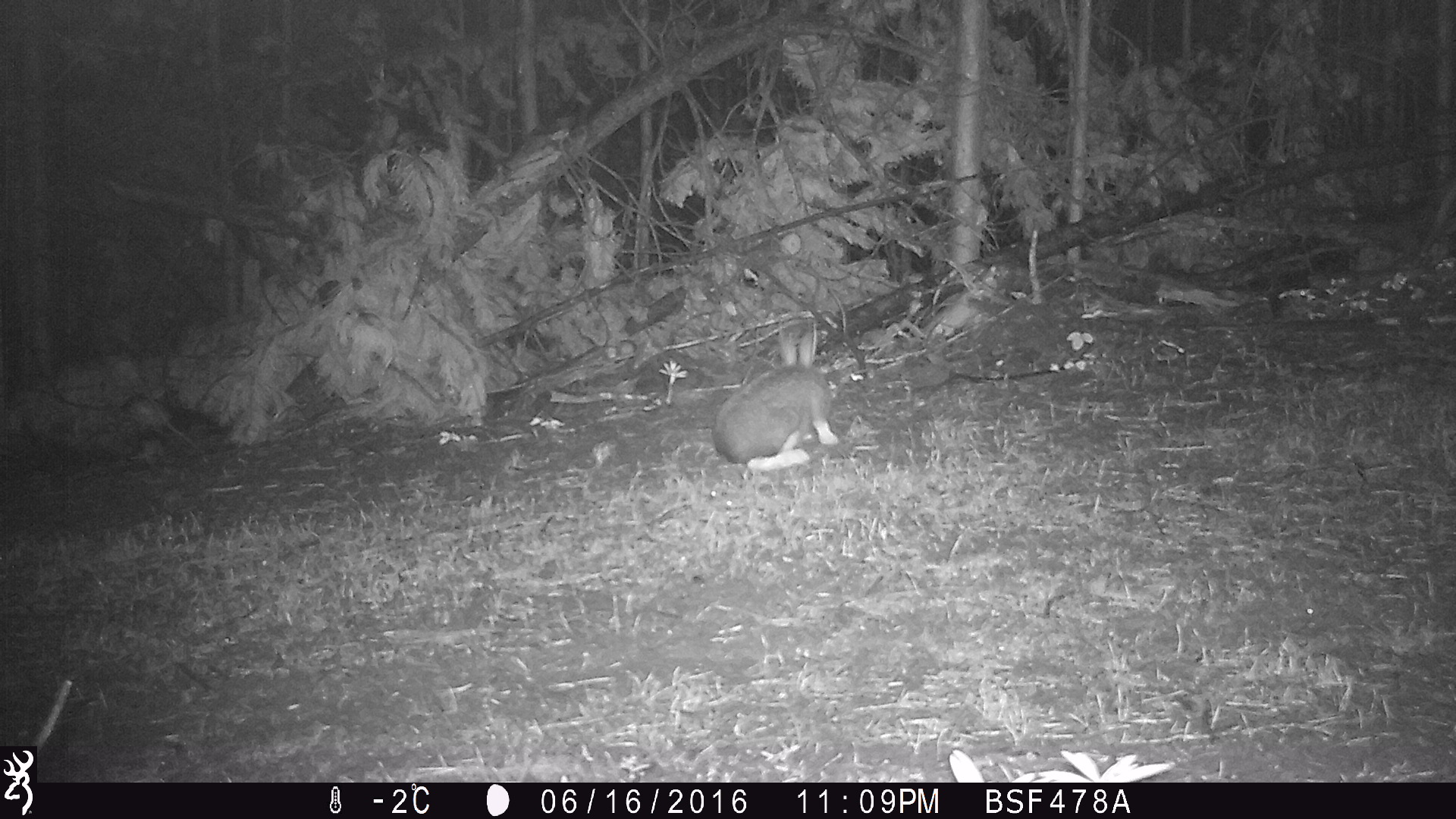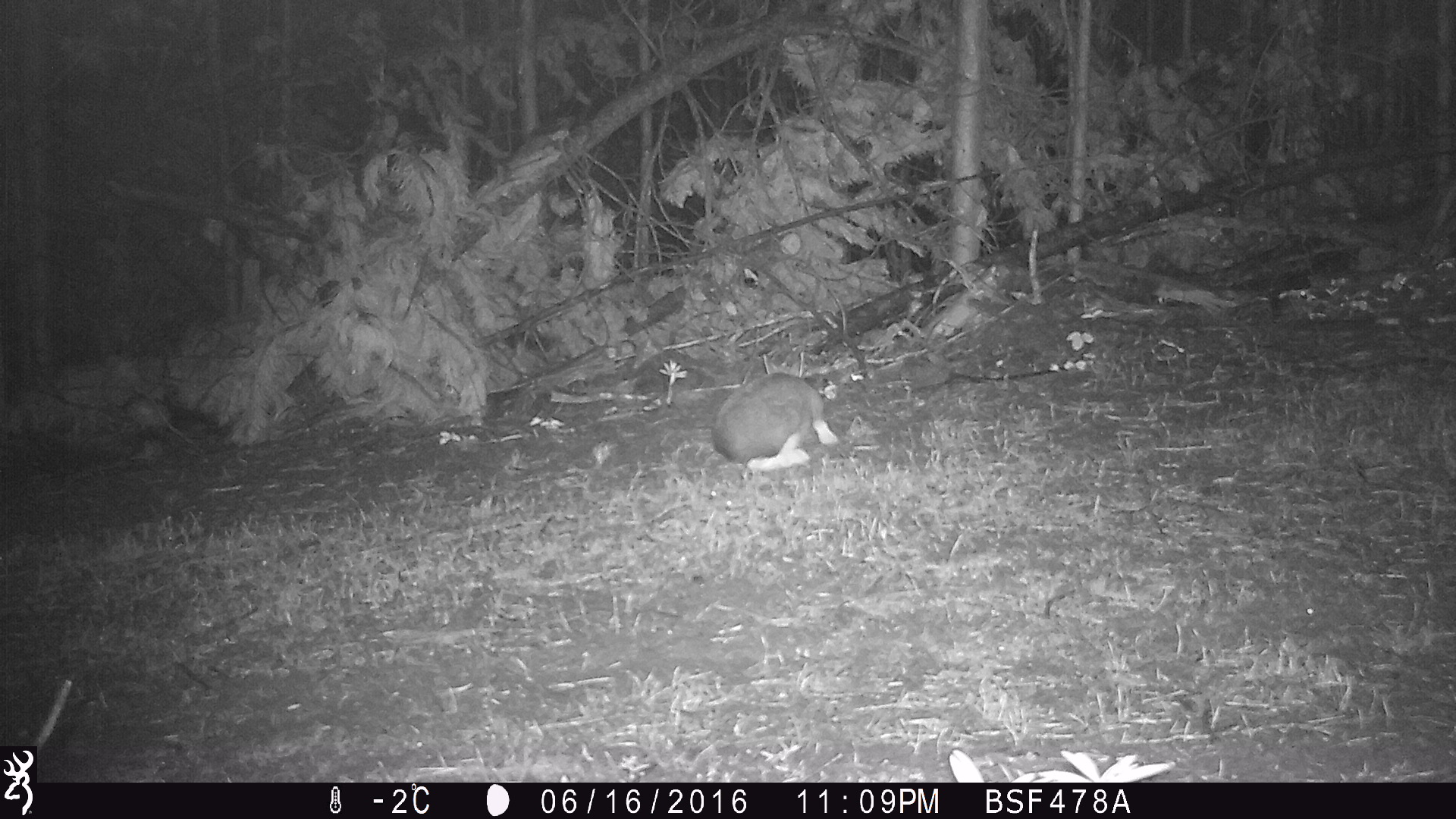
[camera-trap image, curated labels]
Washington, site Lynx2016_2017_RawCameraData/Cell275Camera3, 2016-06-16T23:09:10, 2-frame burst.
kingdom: Animalia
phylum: Chordata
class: Mammalia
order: Lagomorpha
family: Leporidae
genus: Lepus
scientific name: Lepus americanus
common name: snowshoe hare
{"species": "Lepus americanus (snowshoe hare)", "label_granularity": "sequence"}